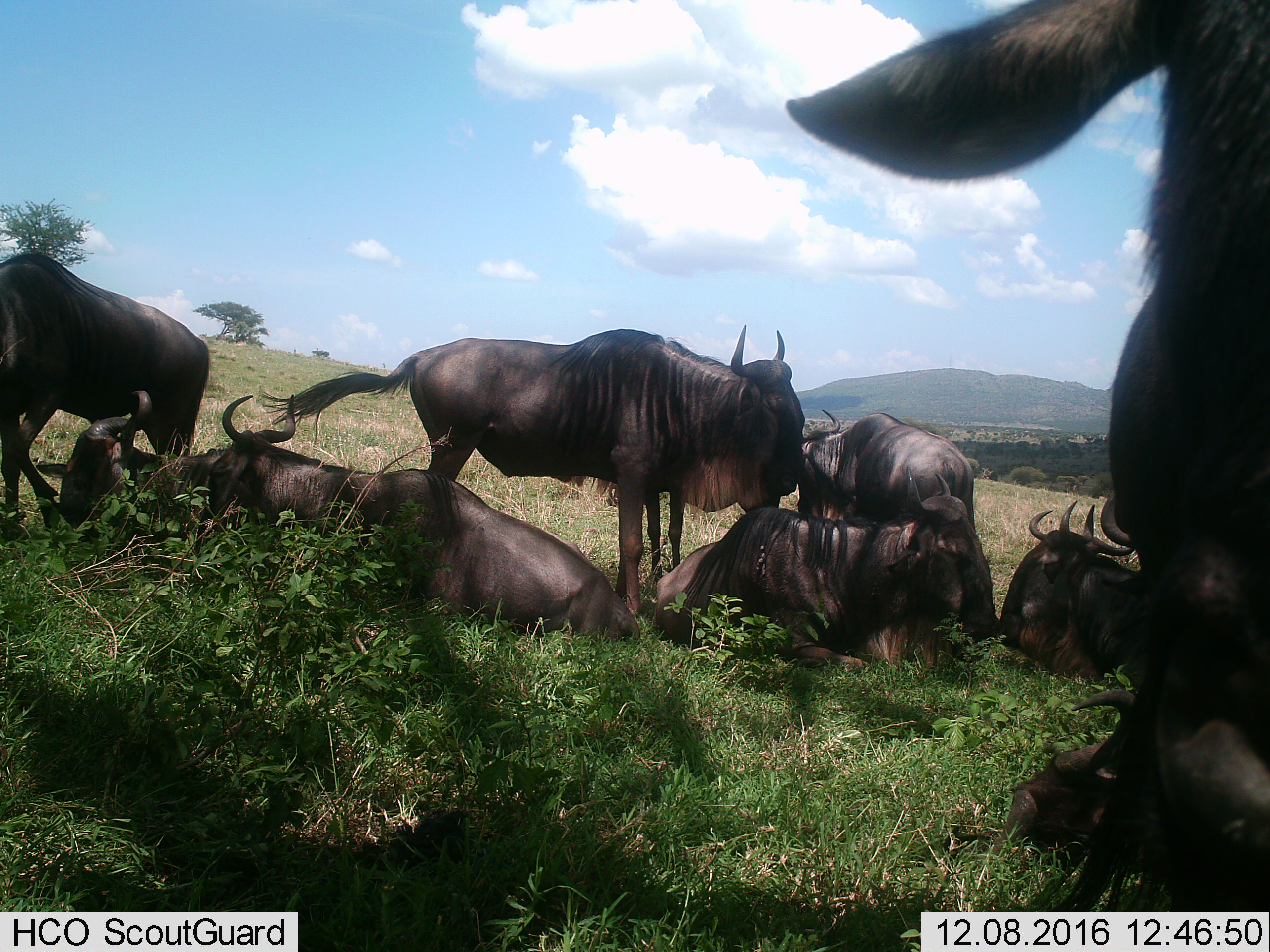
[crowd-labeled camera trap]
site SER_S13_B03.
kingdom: Animalia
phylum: Chordata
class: Mammalia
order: Artiodactyla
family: Bovidae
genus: Connochaetes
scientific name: Connochaetes taurinus taurinus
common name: blue wildebeest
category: wildebeestblue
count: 10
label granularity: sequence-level